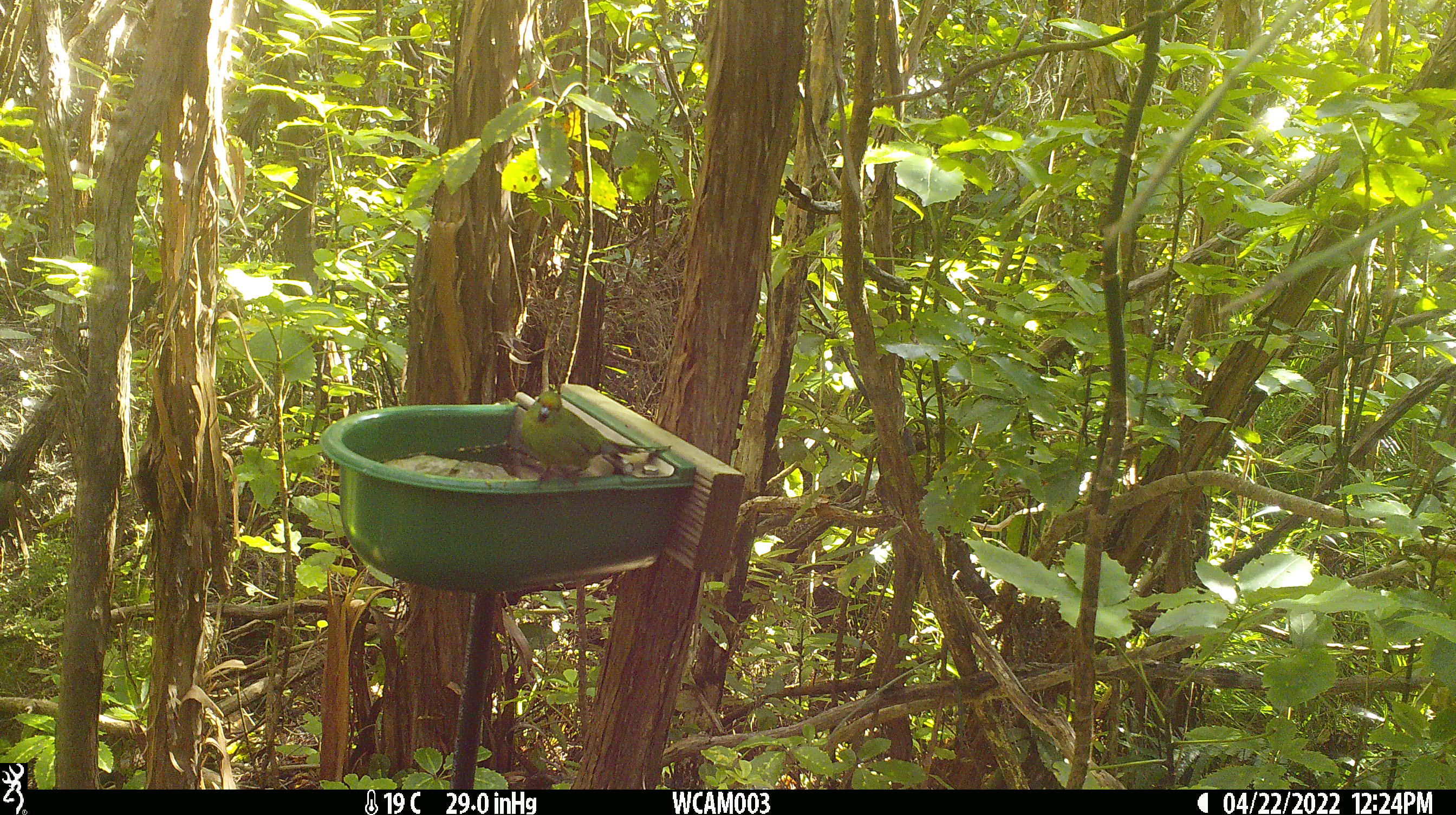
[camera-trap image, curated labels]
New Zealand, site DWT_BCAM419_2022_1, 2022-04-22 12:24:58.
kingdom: Animalia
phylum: Chordata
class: Aves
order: Psittaciformes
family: Psittaculidae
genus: Cyanoramphus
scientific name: Cyanoramphus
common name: parakeet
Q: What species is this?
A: Parakeet (Cyanoramphus).